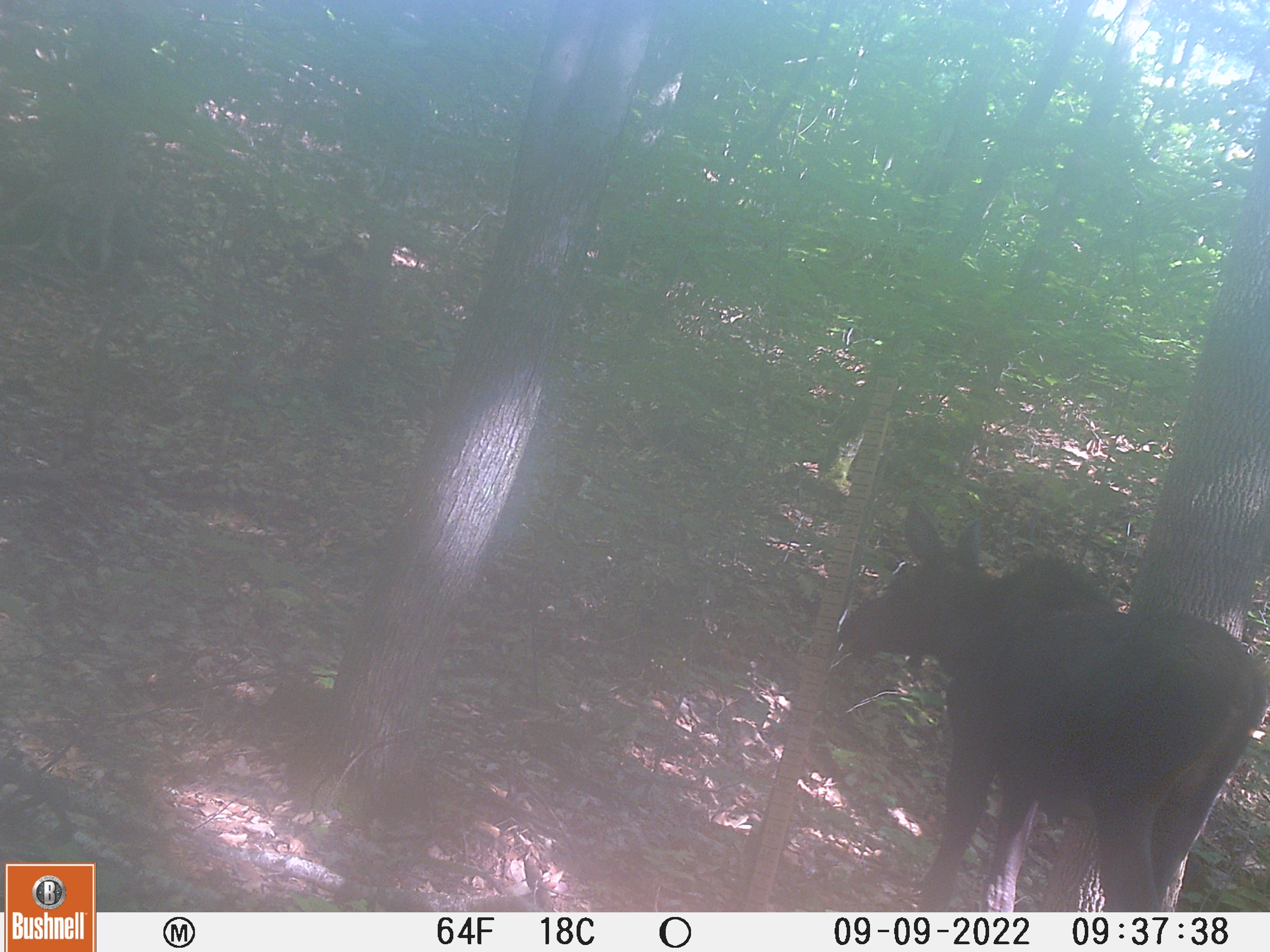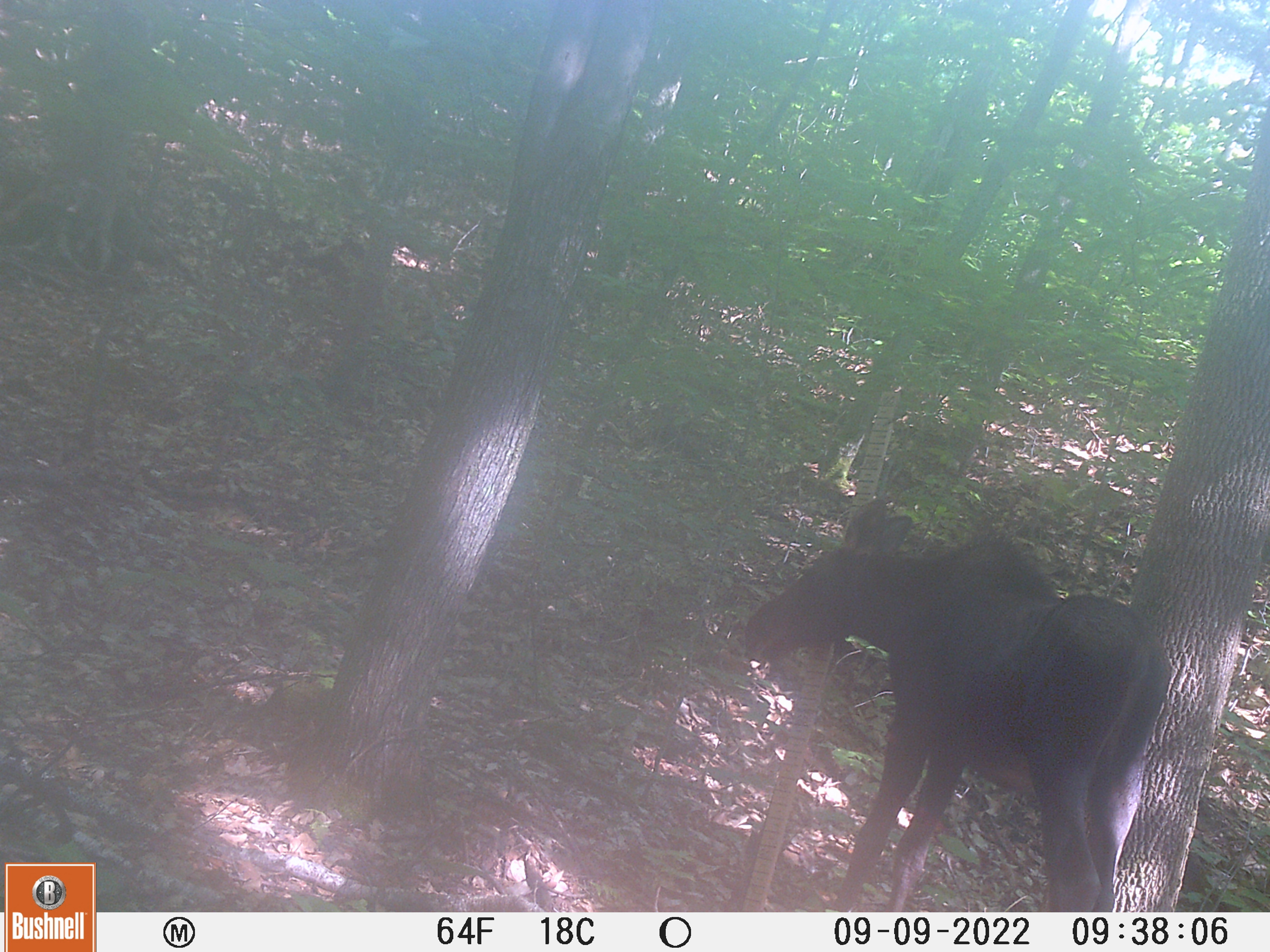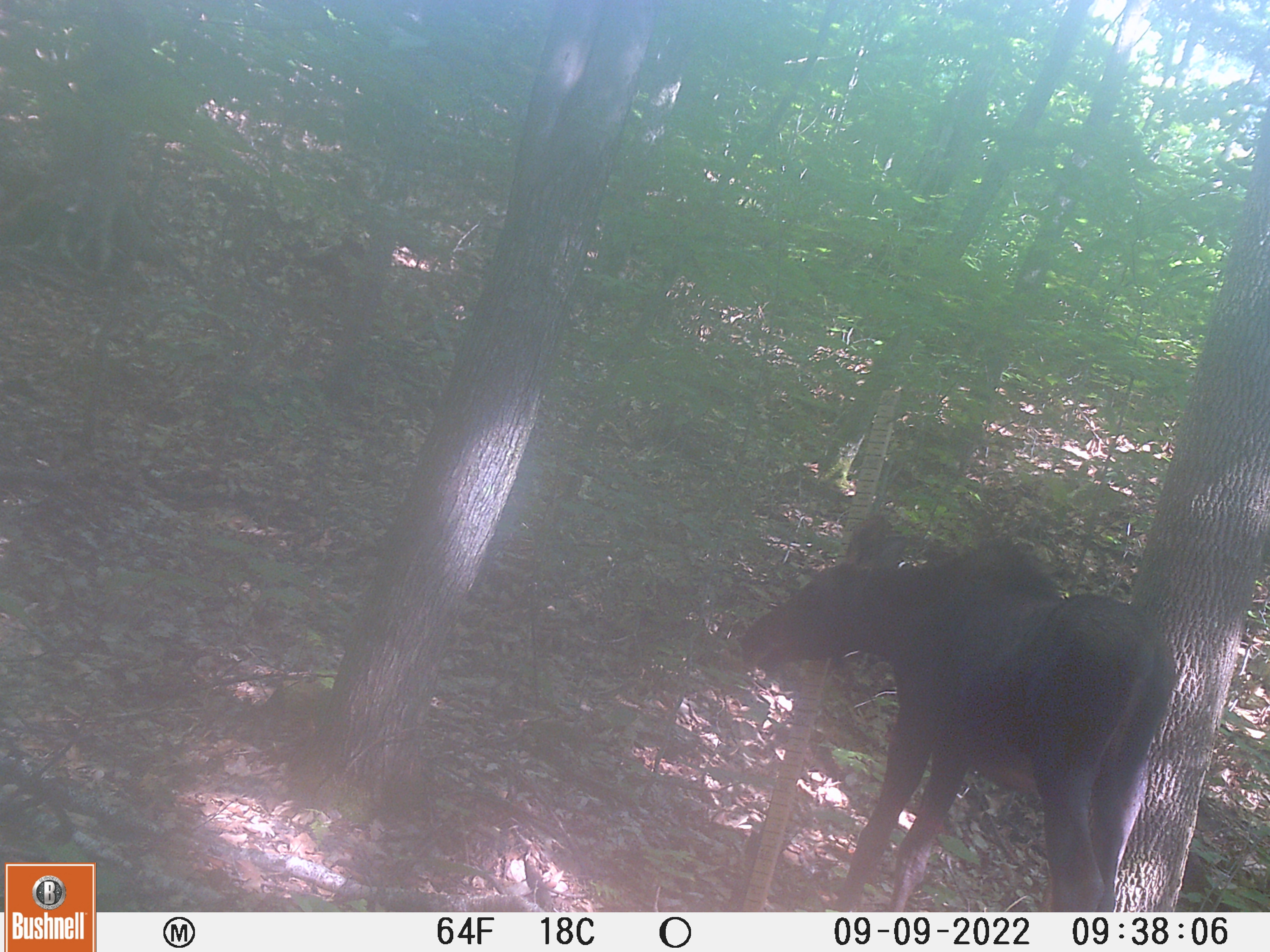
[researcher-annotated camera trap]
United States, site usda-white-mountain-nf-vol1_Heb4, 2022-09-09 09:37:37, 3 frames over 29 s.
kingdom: Animalia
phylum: Chordata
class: Mammalia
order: Artiodactyla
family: Cervidae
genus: Alces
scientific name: Alces alces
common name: moose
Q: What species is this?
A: Moose (Alces alces).